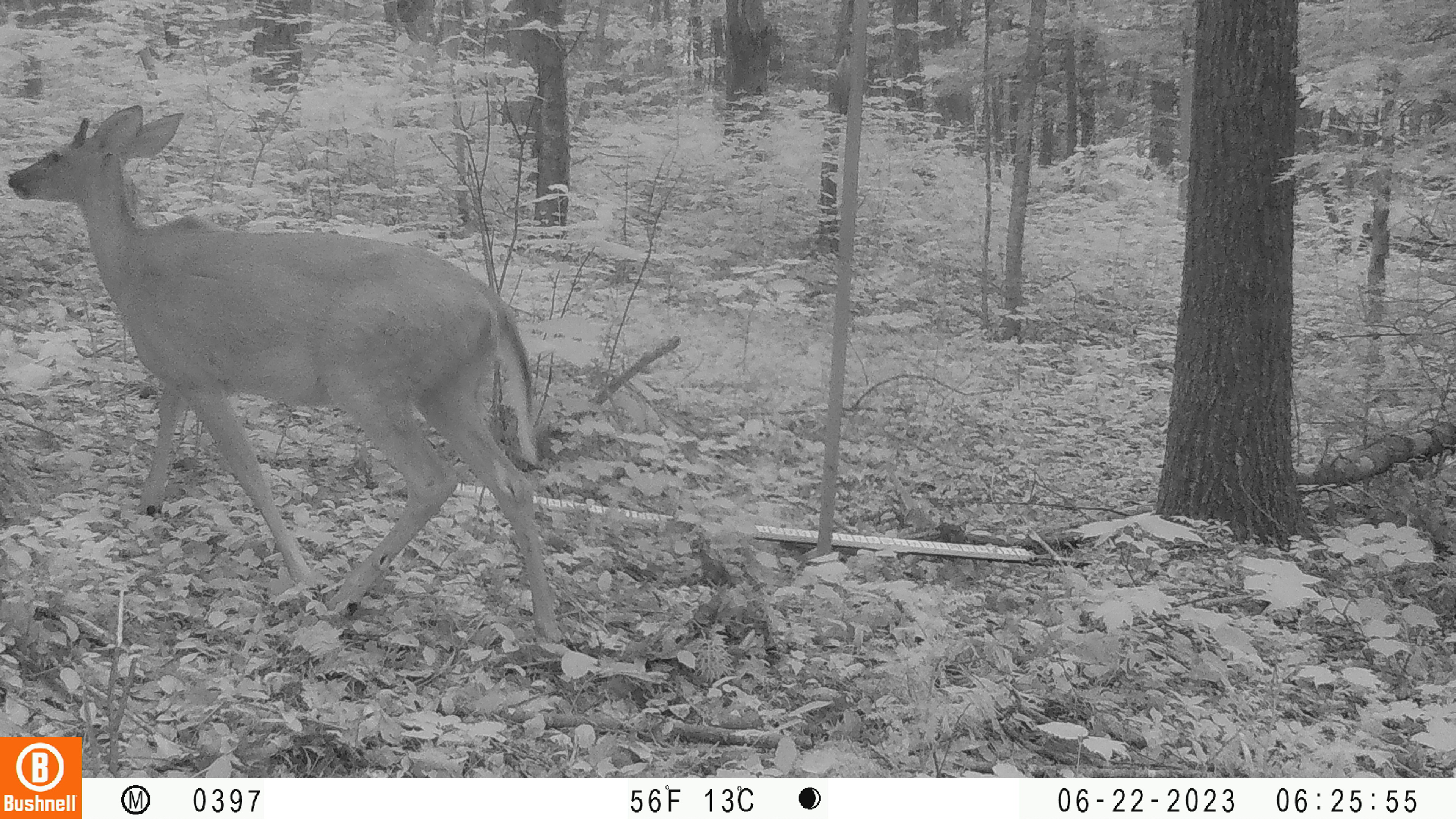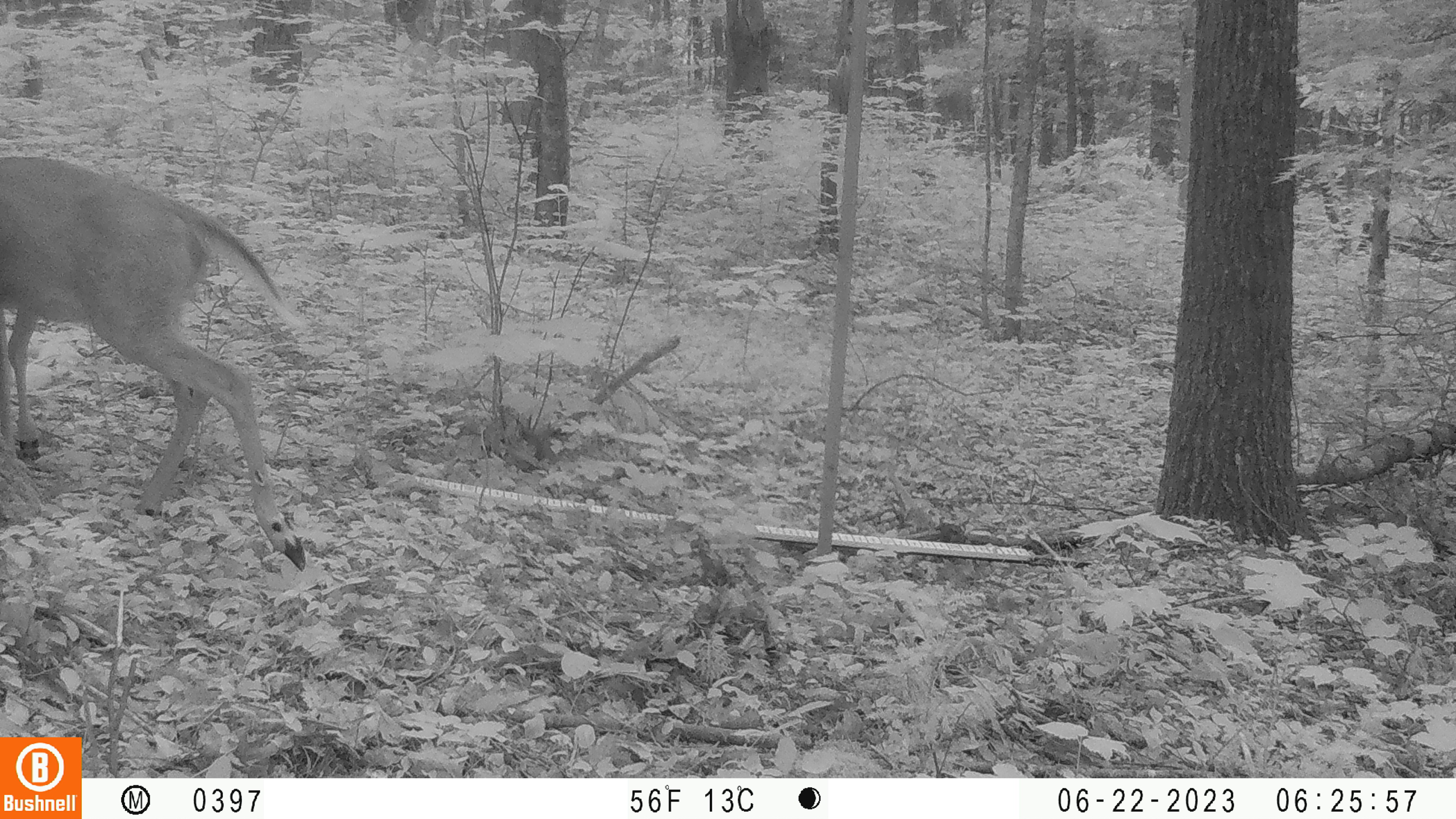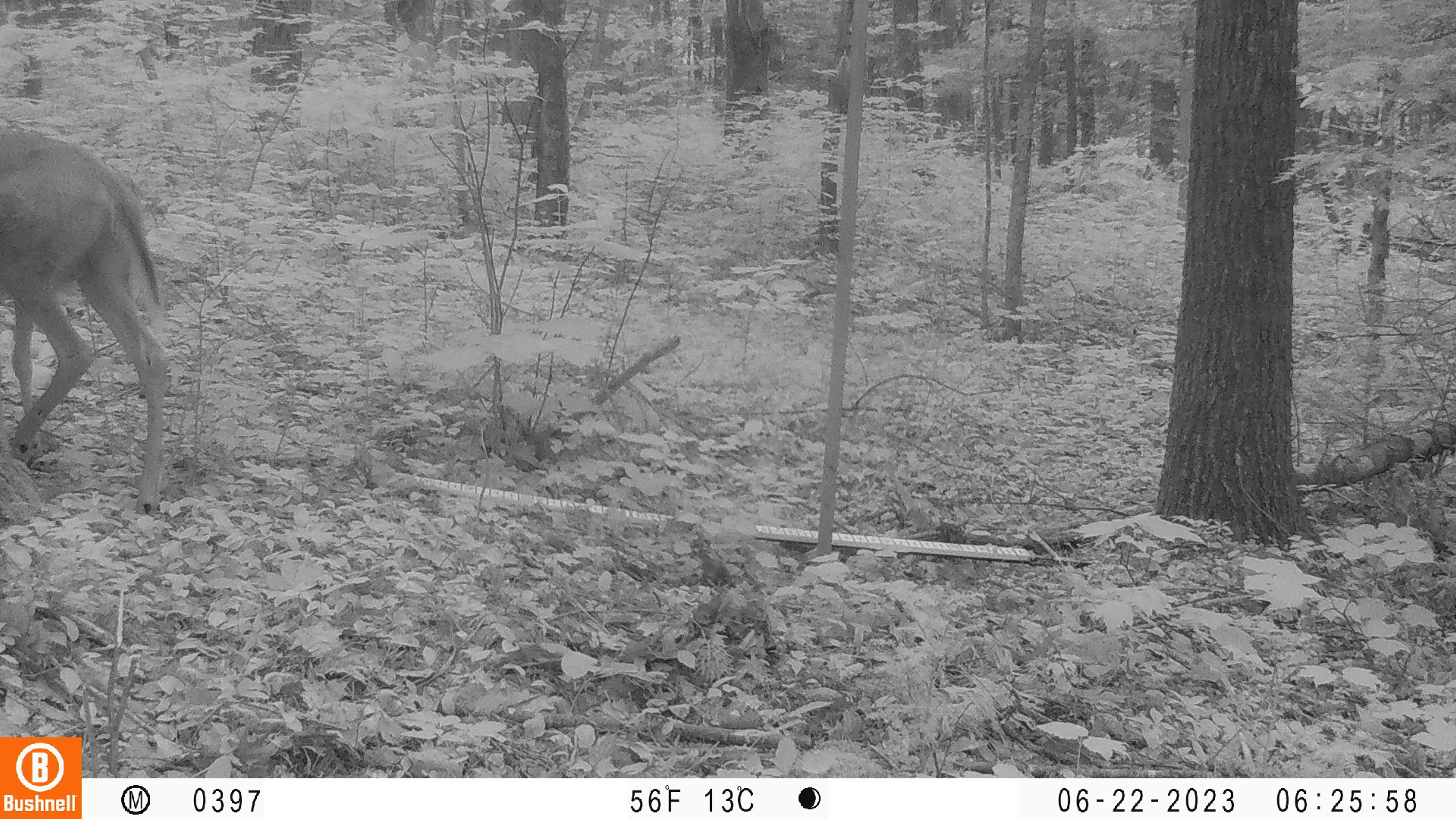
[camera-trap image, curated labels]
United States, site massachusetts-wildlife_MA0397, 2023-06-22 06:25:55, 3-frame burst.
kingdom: Animalia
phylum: Chordata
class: Mammalia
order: Artiodactyla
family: Cervidae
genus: Odocoileus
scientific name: Odocoileus virginianus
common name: white-tailed deer